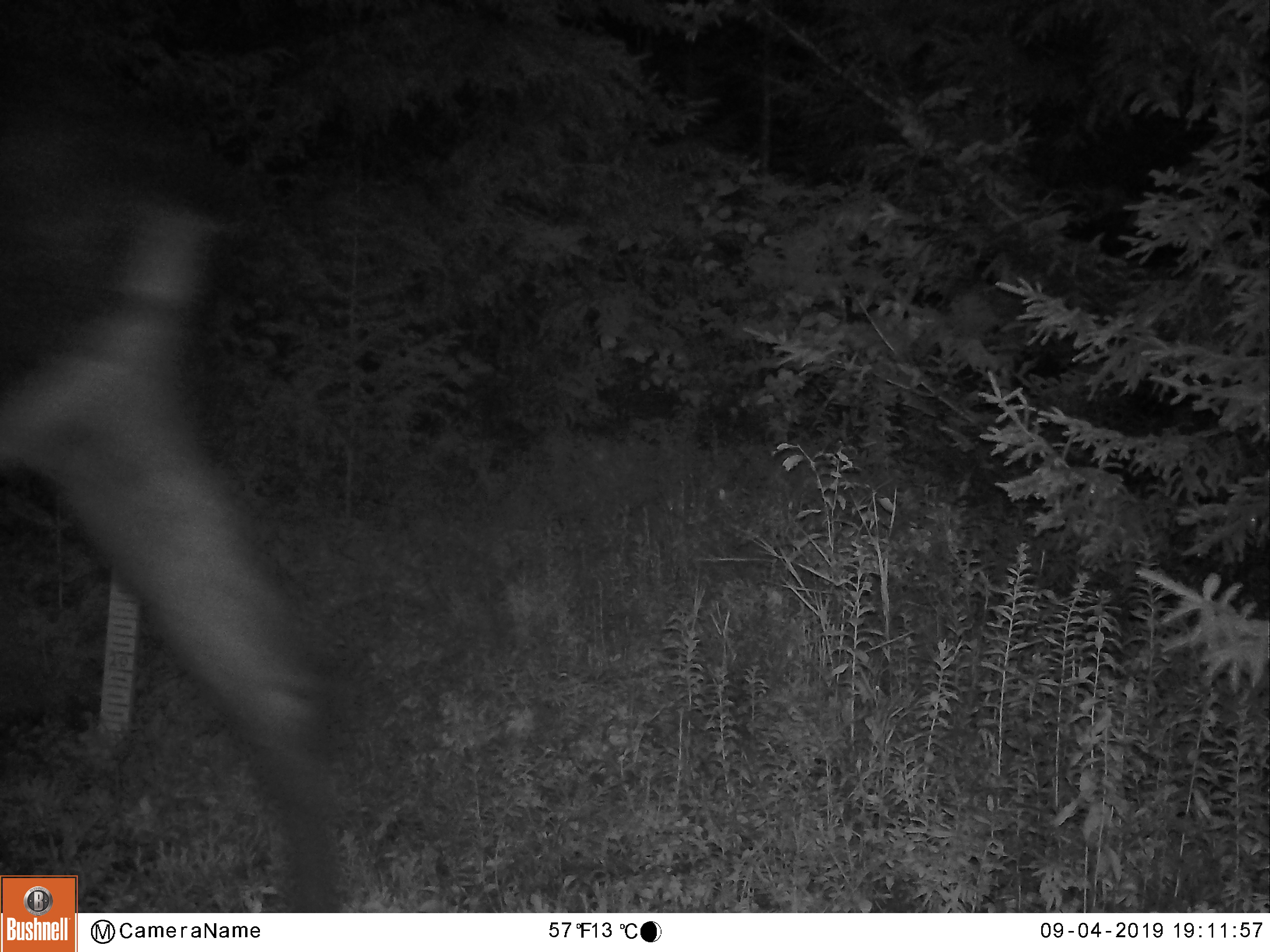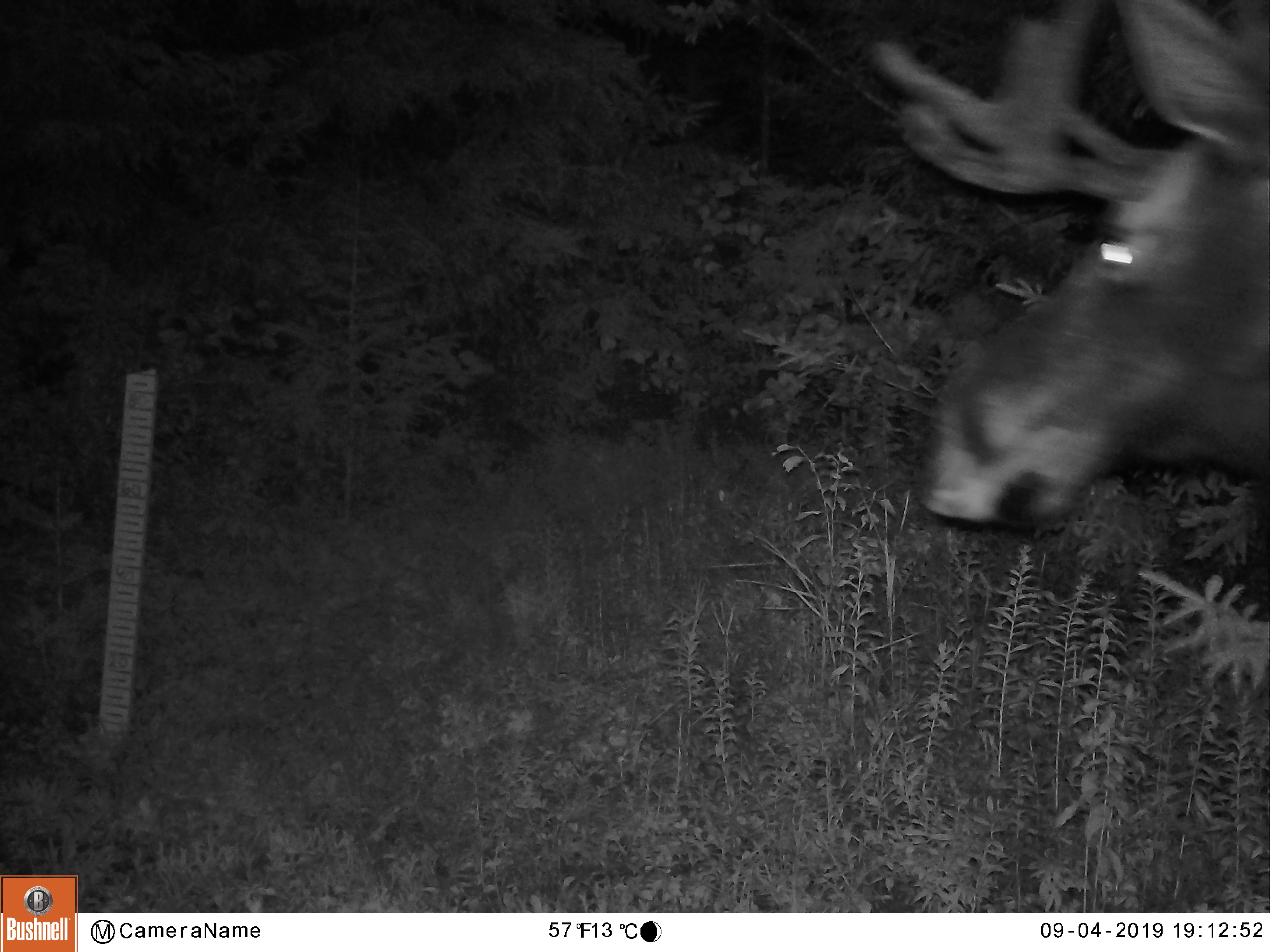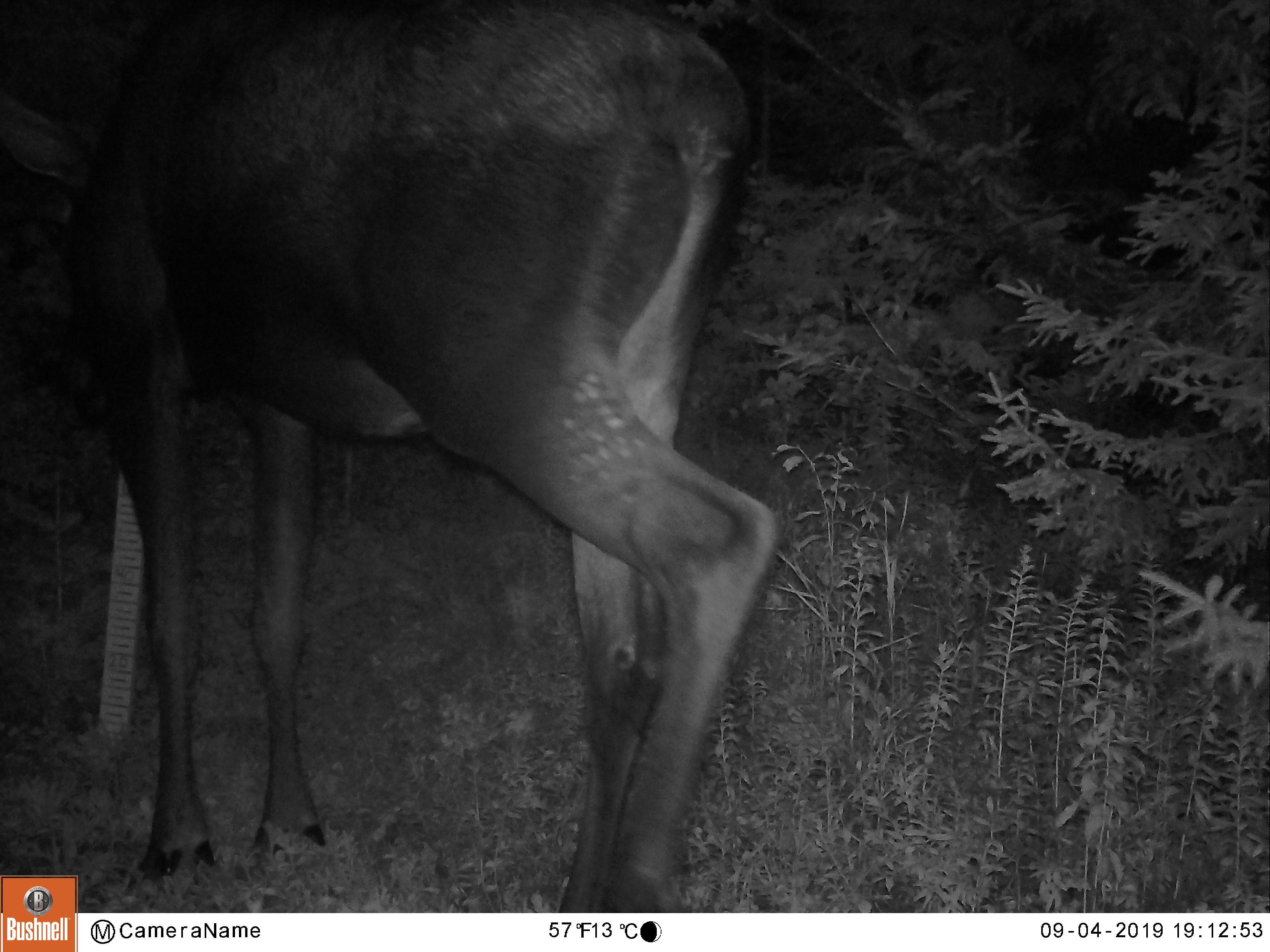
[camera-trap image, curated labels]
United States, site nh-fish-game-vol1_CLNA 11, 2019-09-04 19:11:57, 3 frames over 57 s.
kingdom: Animalia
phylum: Chordata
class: Mammalia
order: Artiodactyla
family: Cervidae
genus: Alces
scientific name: Alces alces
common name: moose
Moose (Alces alces).